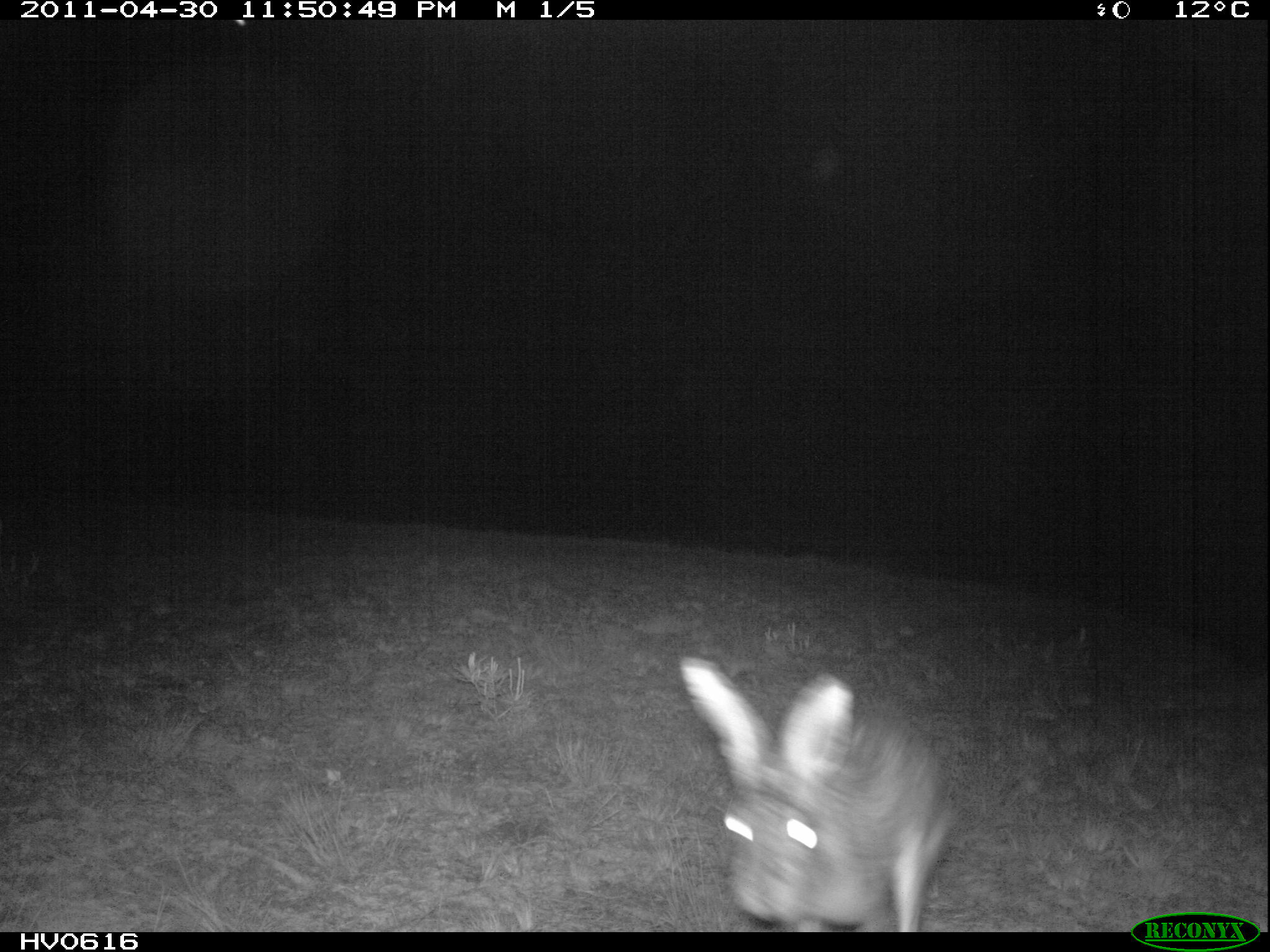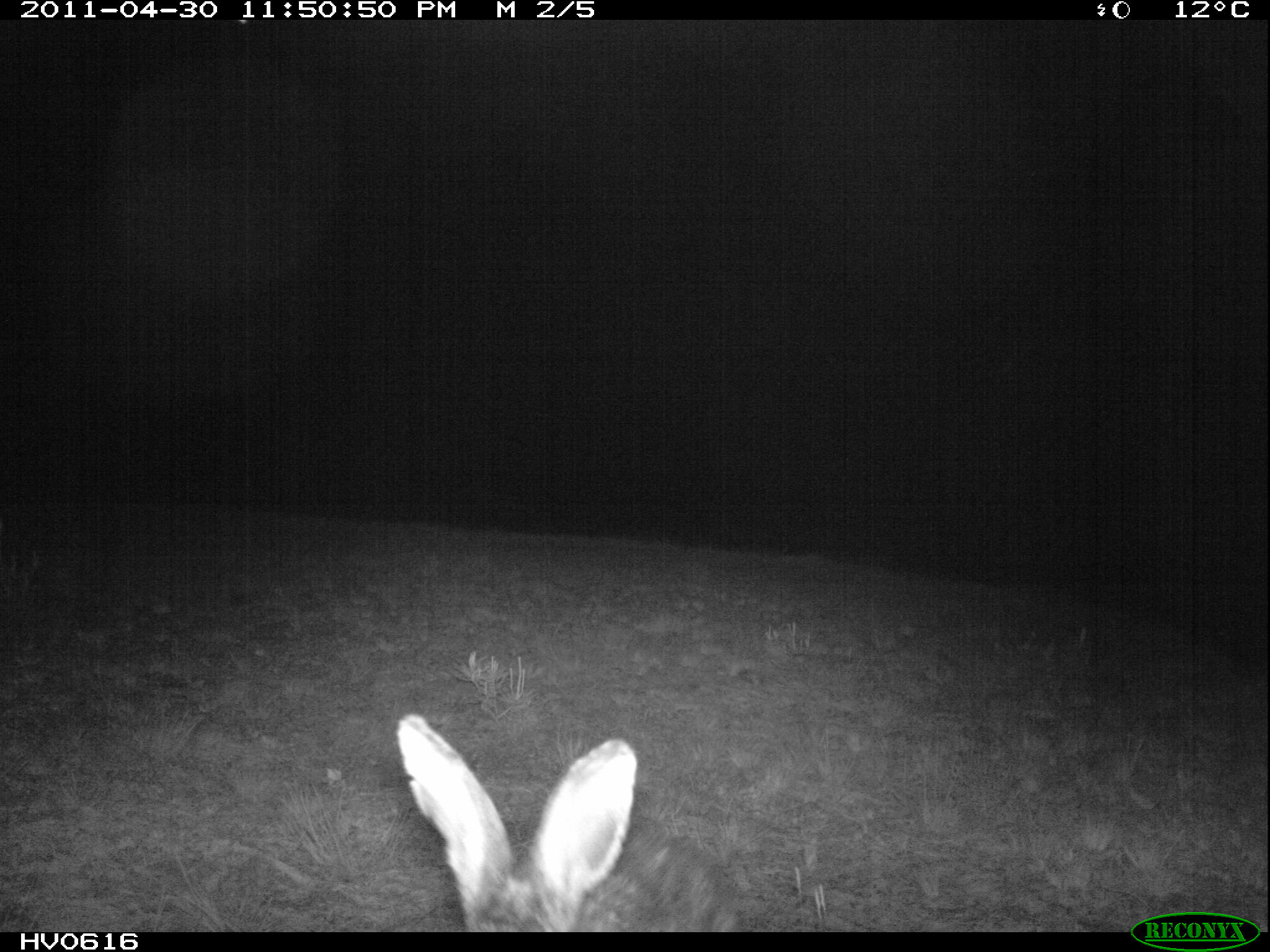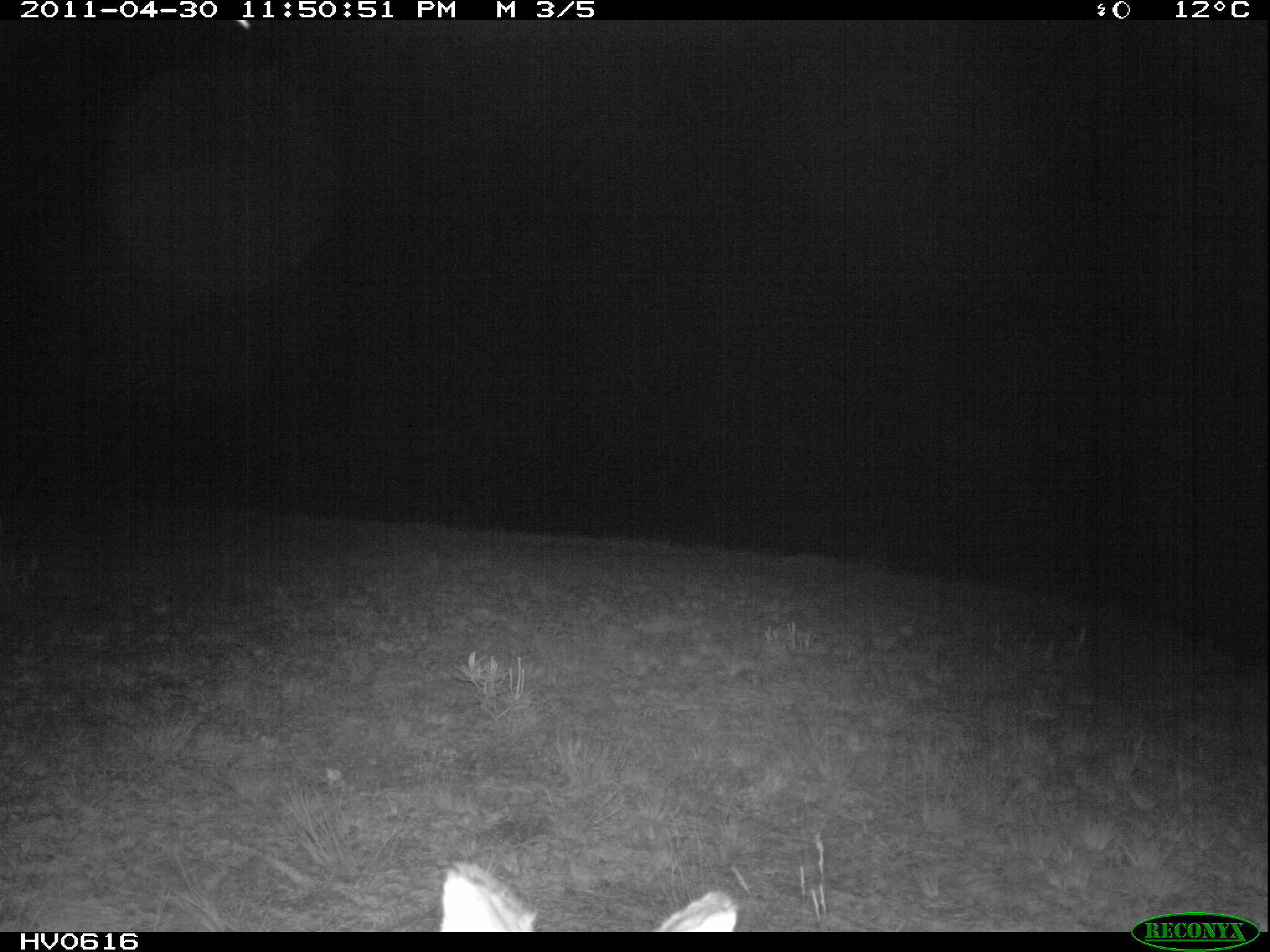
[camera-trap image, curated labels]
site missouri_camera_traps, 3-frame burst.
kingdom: Animalia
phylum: Chordata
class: Mammalia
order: Lagomorpha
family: Leporidae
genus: Lepus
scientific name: Lepus europaeus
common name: european hare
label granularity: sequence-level